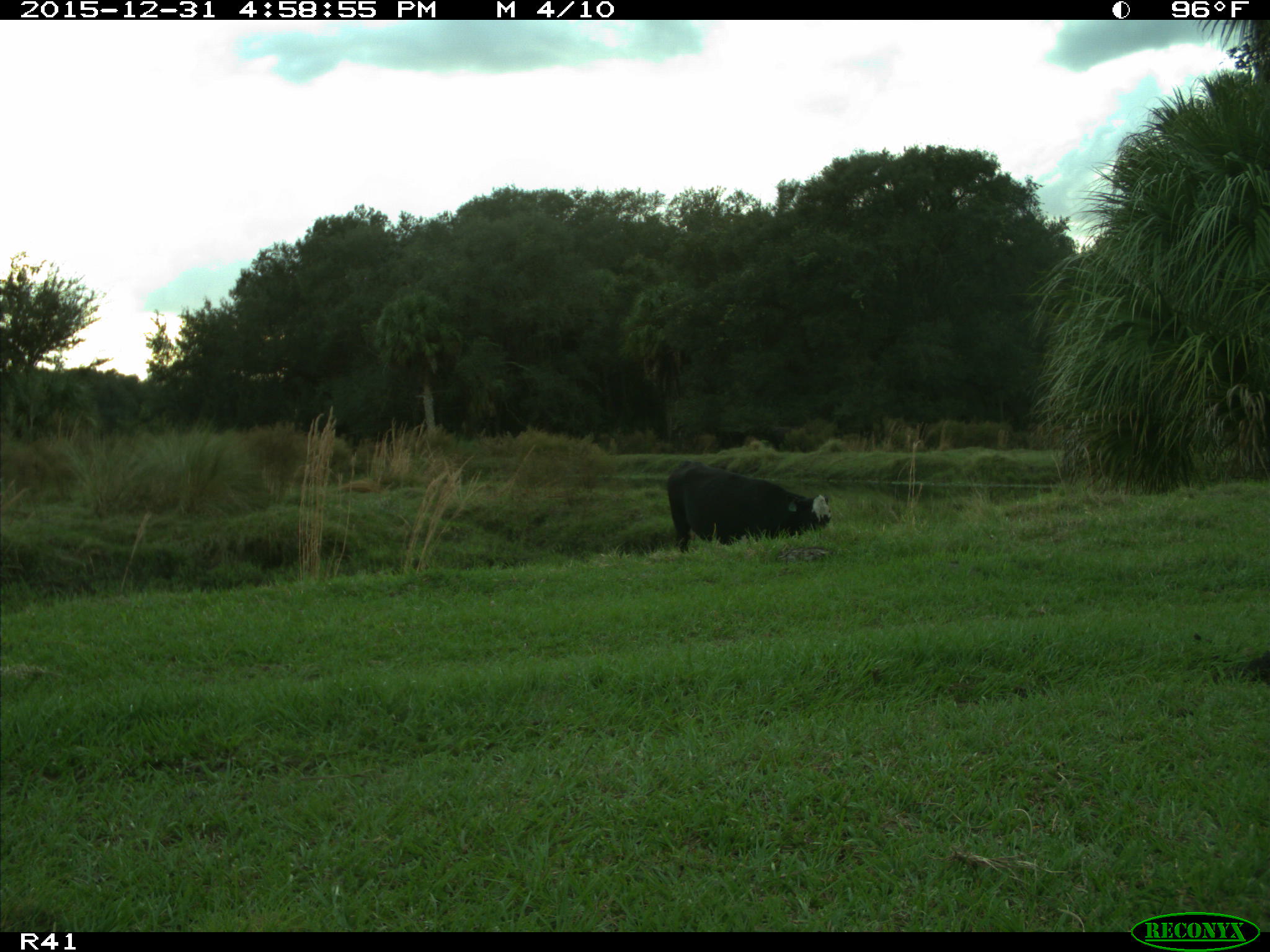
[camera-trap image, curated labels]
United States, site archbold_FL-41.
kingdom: Animalia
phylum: Chordata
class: Mammalia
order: Artiodactyla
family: Bovidae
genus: Bos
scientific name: Bos taurus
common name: domestic cow